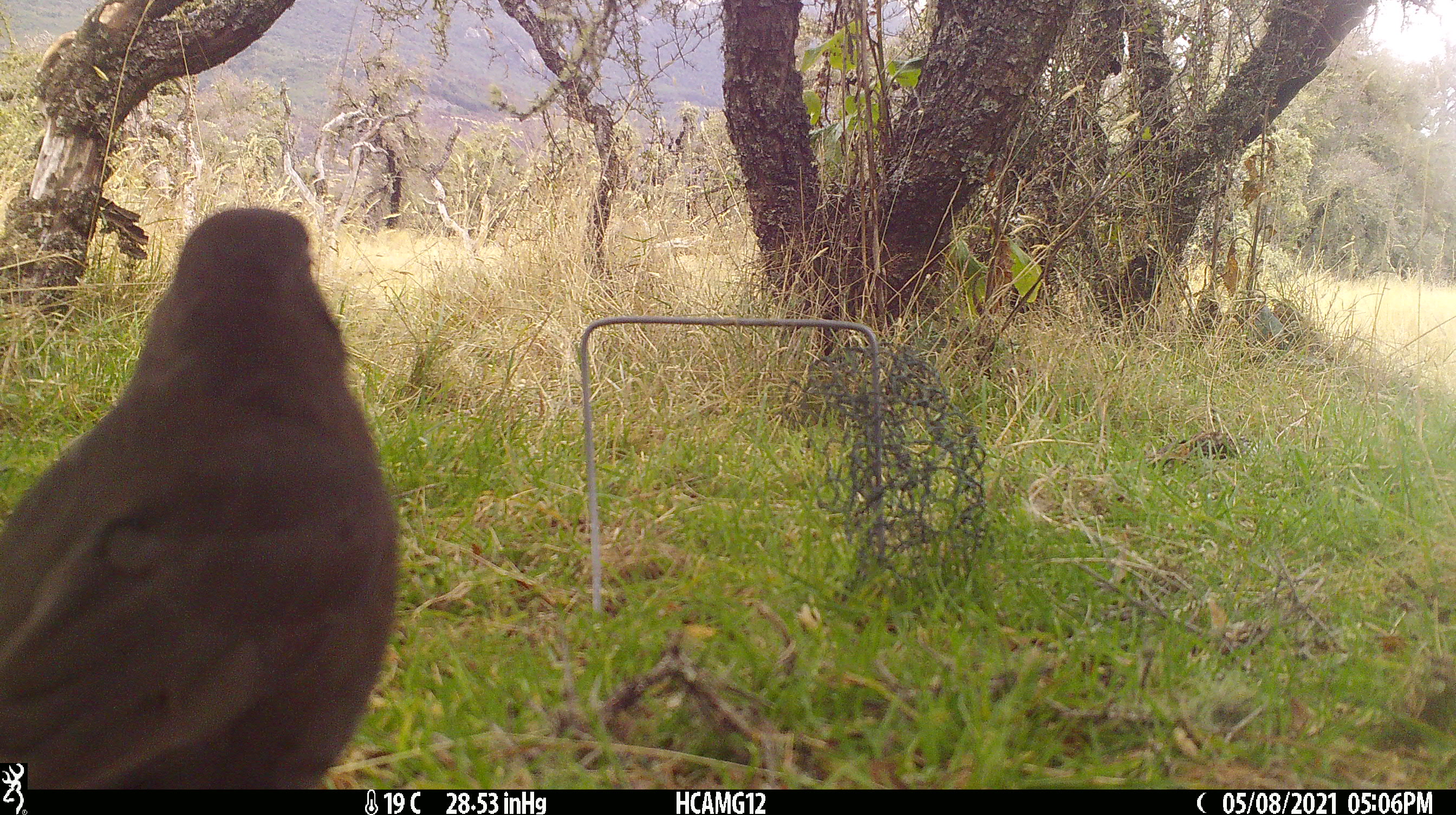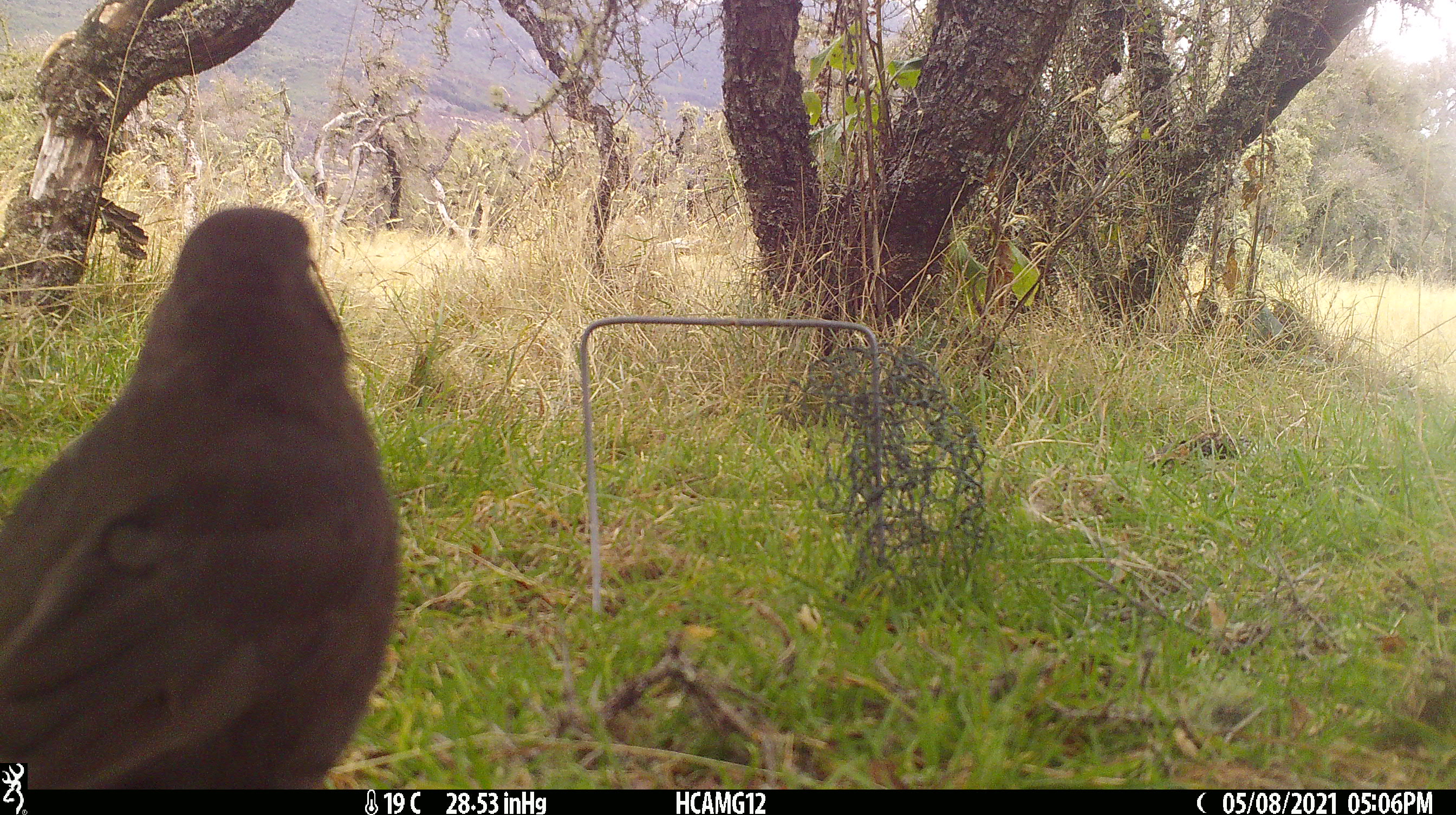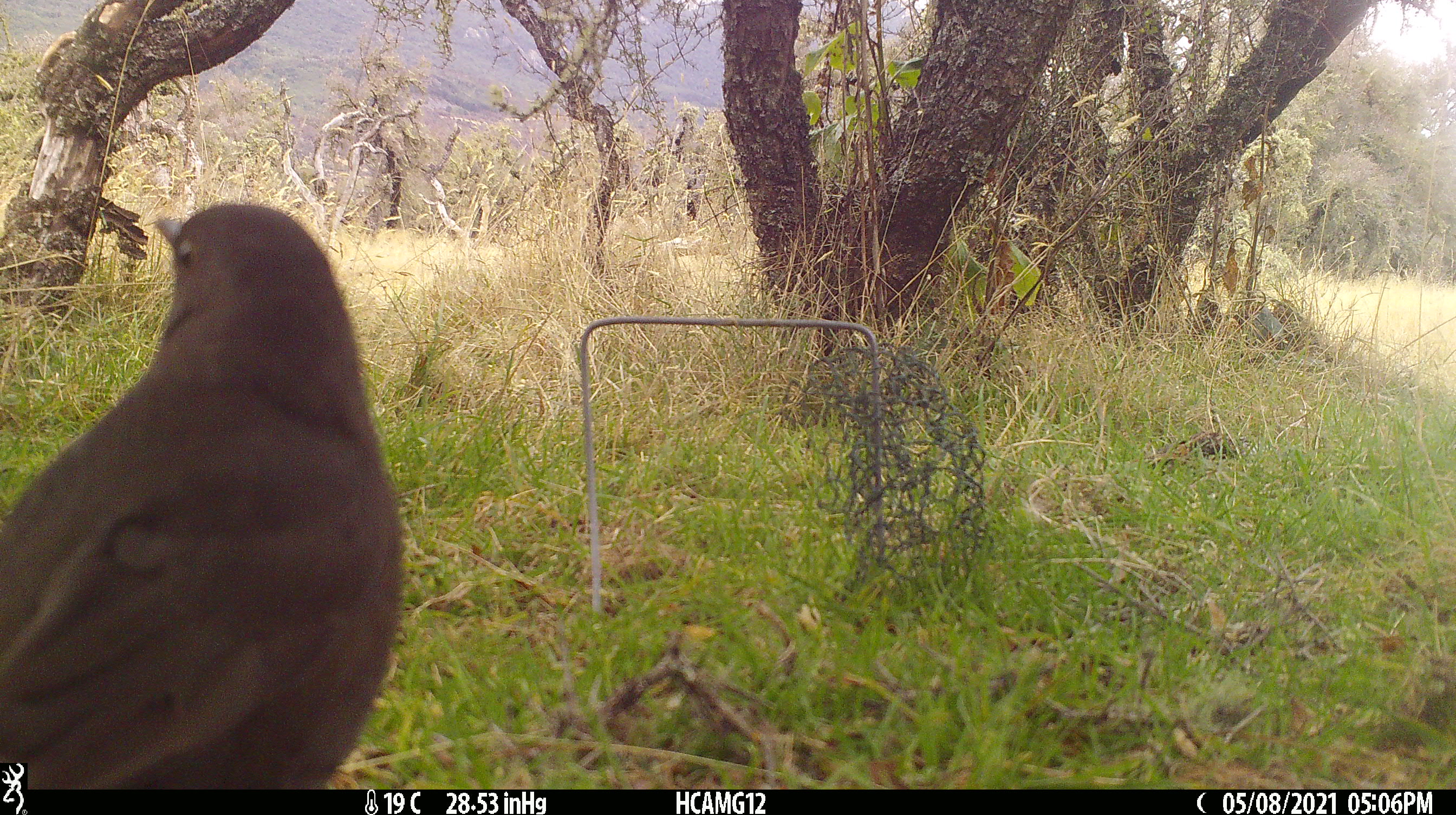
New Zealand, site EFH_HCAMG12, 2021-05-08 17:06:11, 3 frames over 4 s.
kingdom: Animalia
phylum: Chordata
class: Aves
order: Passeriformes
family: Turdidae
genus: Turdus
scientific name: Turdus merula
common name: eurasian blackbird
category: blackbird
Blackbird (eurasian blackbird) (Turdus merula).